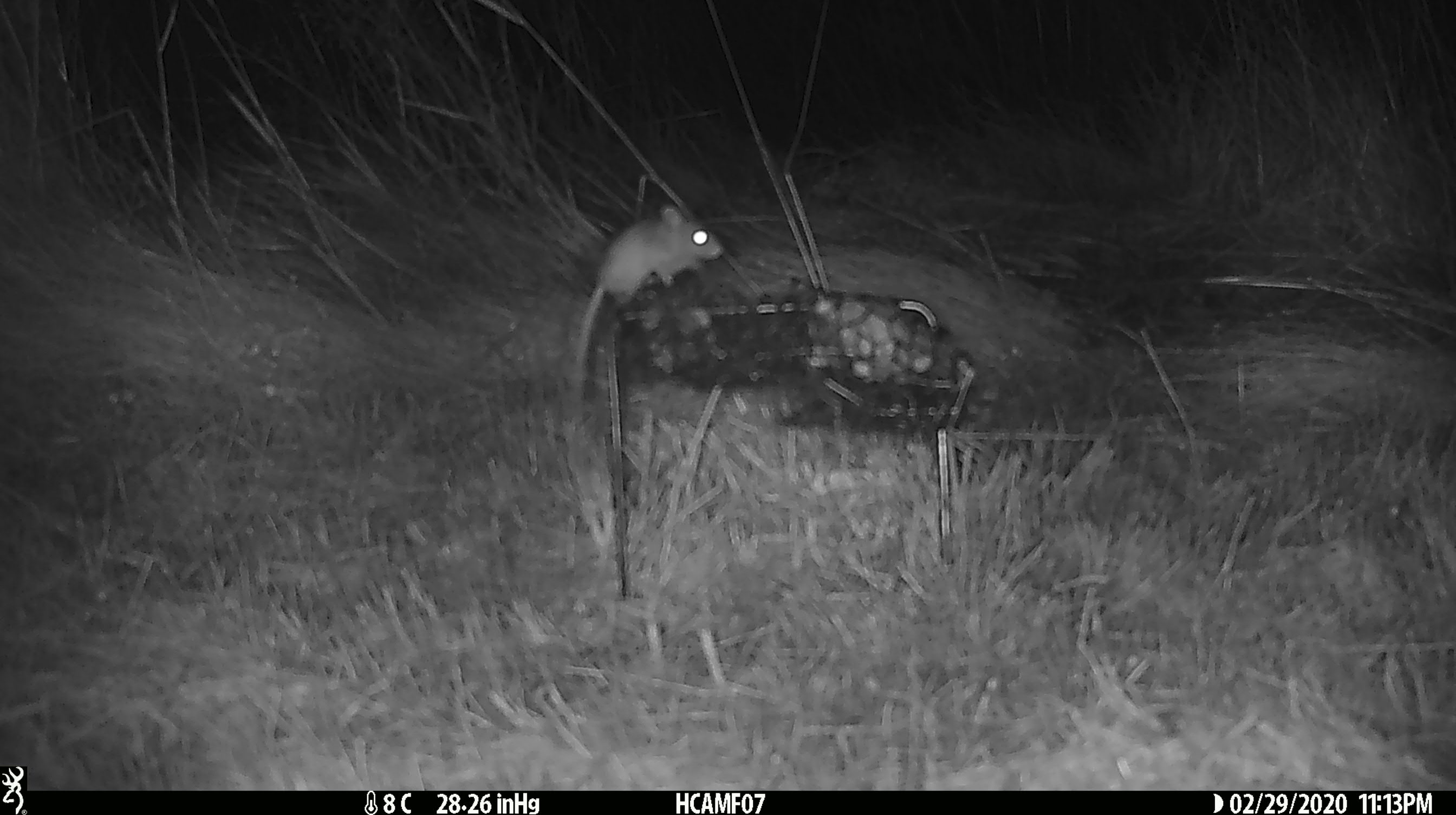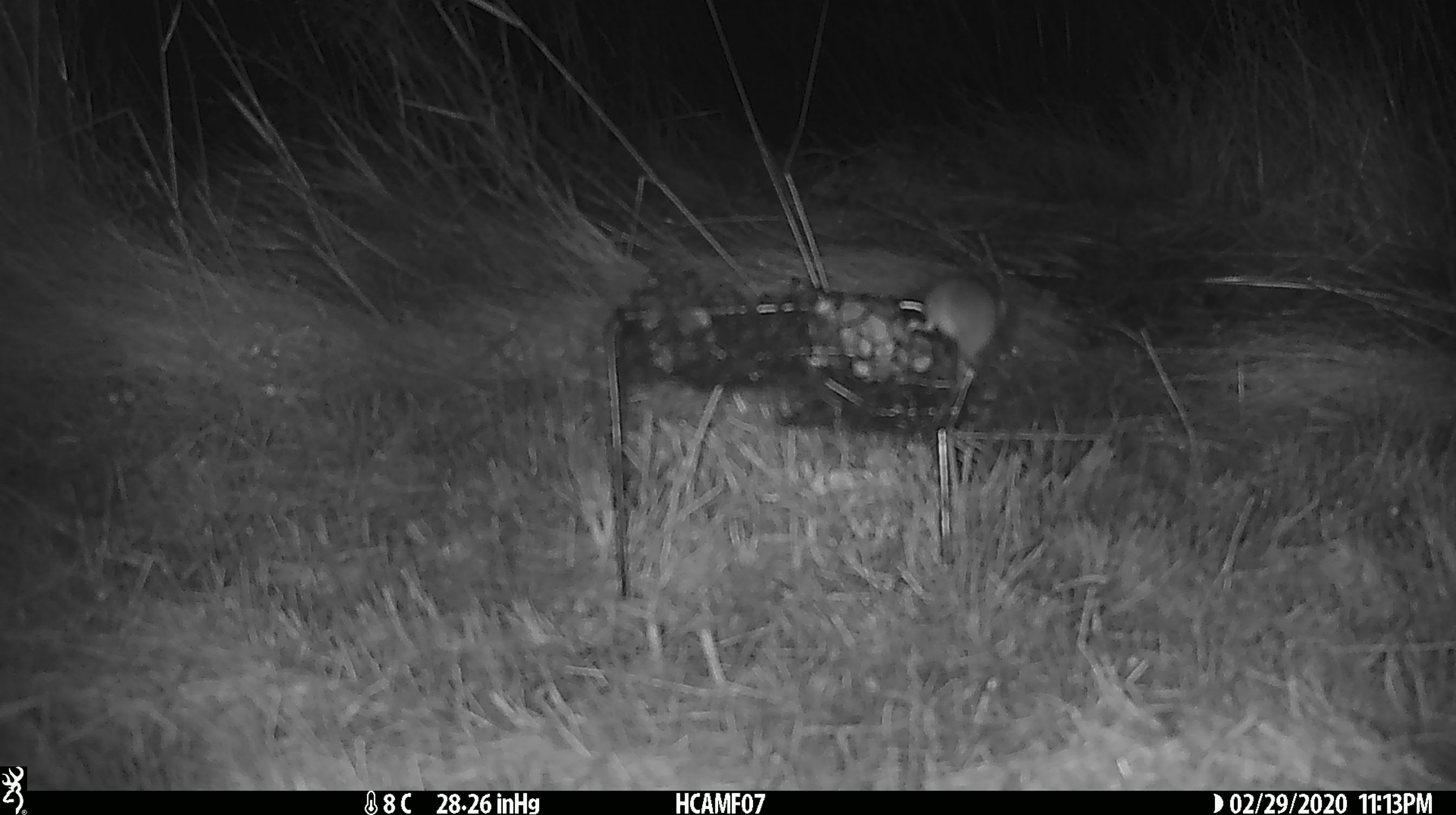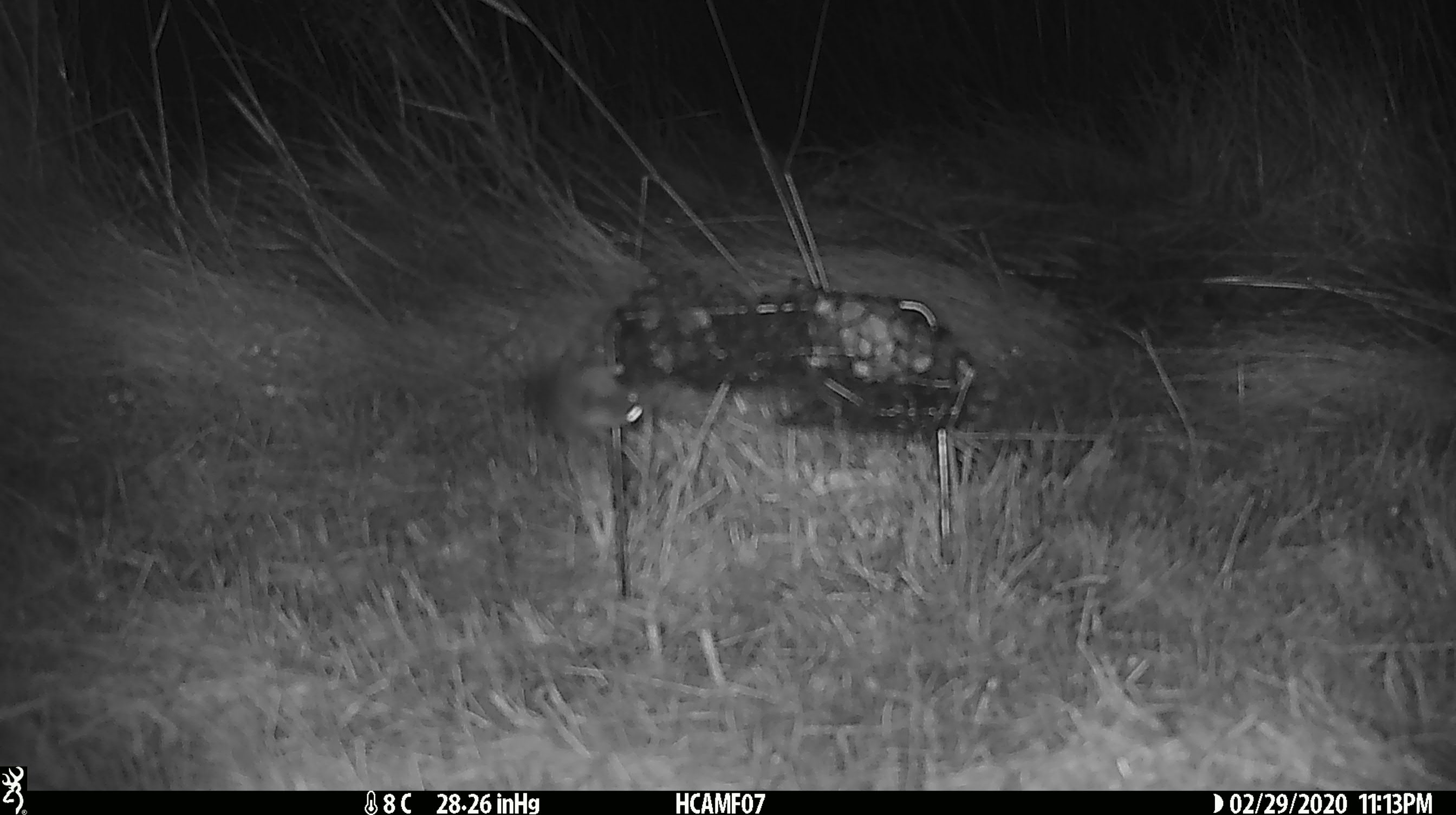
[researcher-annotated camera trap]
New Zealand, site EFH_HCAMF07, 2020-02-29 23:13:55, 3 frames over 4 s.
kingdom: Animalia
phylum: Chordata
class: Mammalia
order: Rodentia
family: Muridae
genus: Mus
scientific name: Mus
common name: mouse